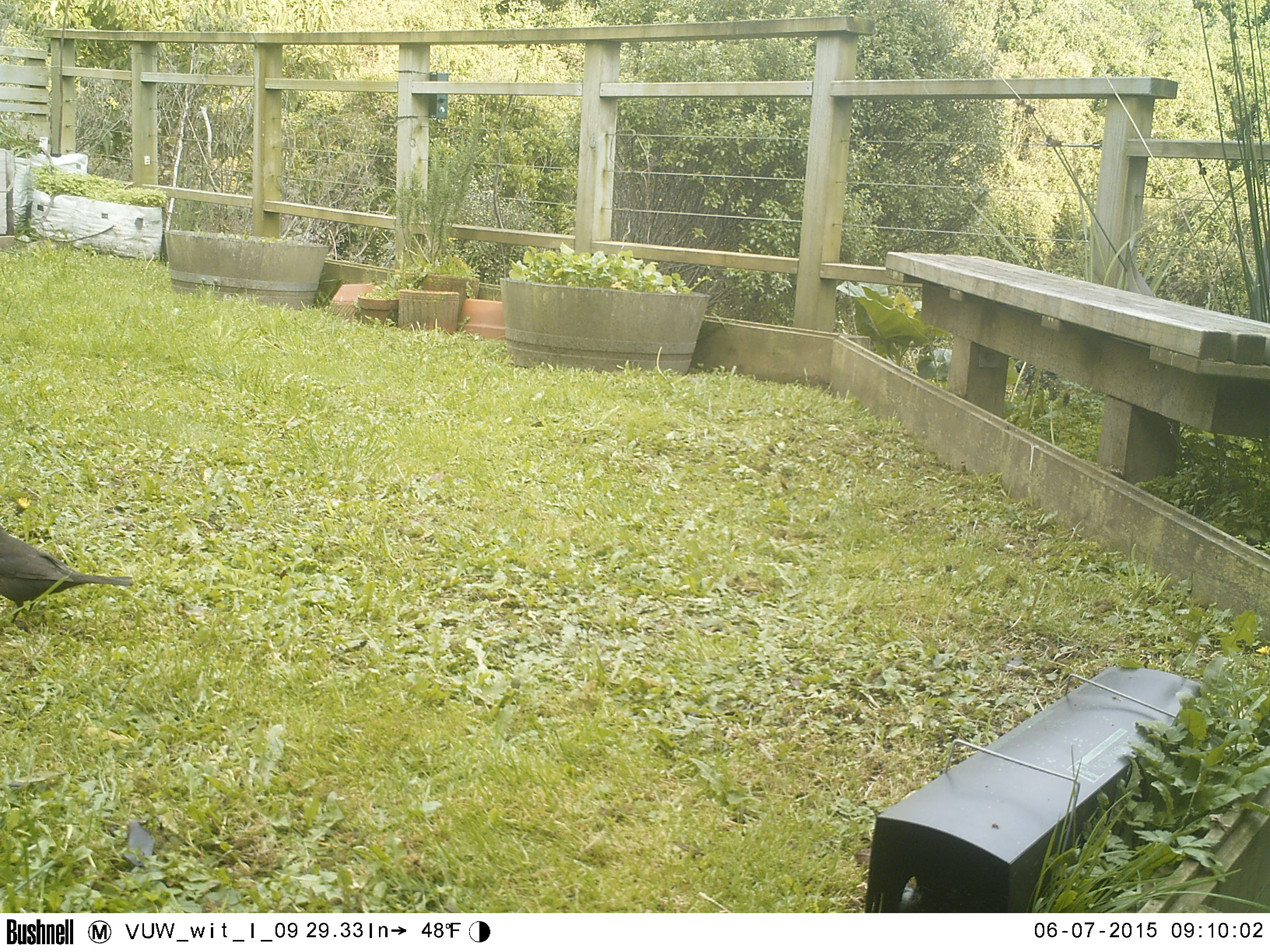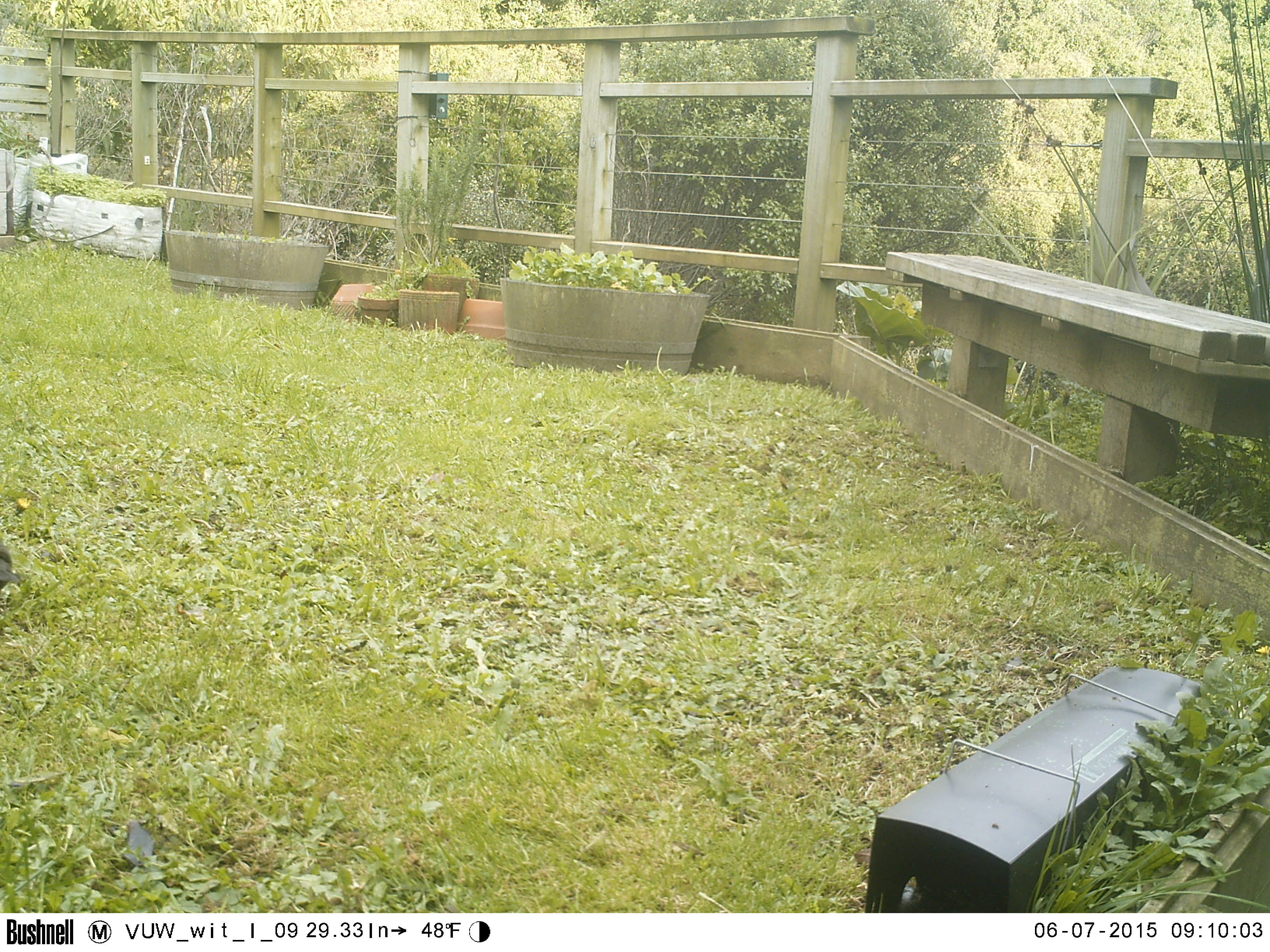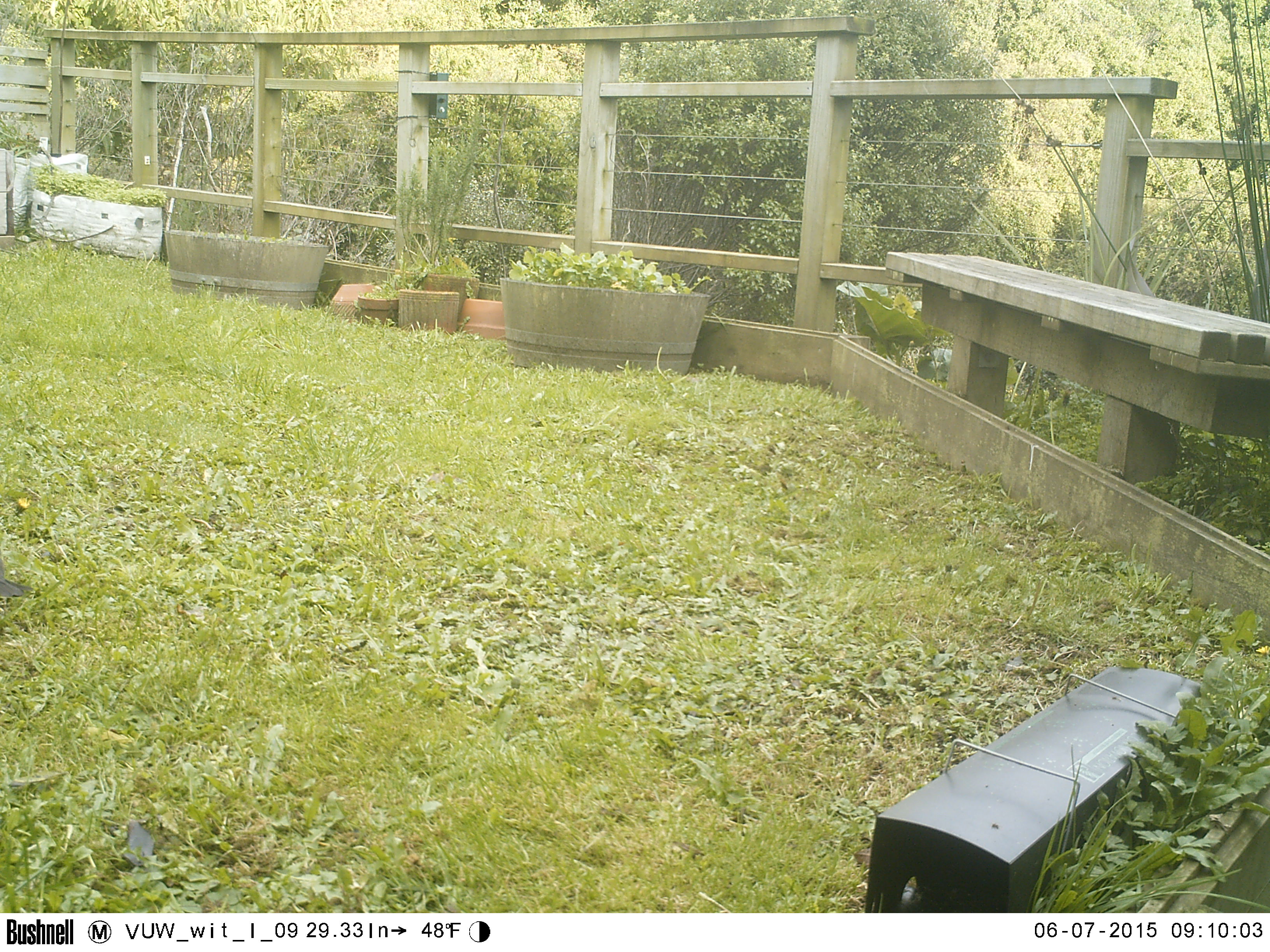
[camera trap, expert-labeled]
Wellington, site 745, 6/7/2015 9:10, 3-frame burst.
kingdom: Animalia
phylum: Chordata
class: Aves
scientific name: Aves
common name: bird